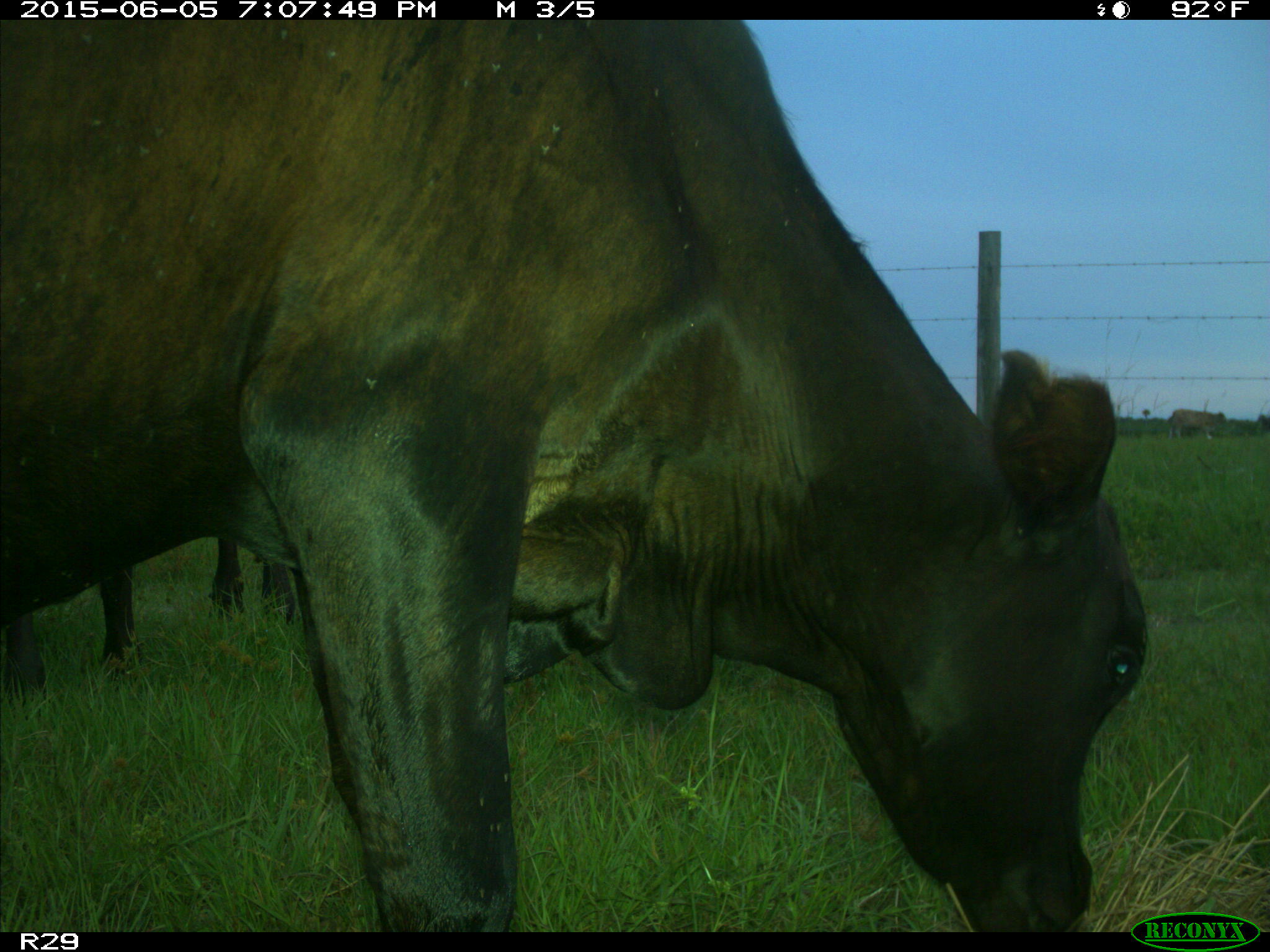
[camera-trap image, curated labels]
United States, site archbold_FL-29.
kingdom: Animalia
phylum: Chordata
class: Mammalia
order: Artiodactyla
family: Bovidae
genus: Bos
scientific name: Bos taurus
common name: domestic cow